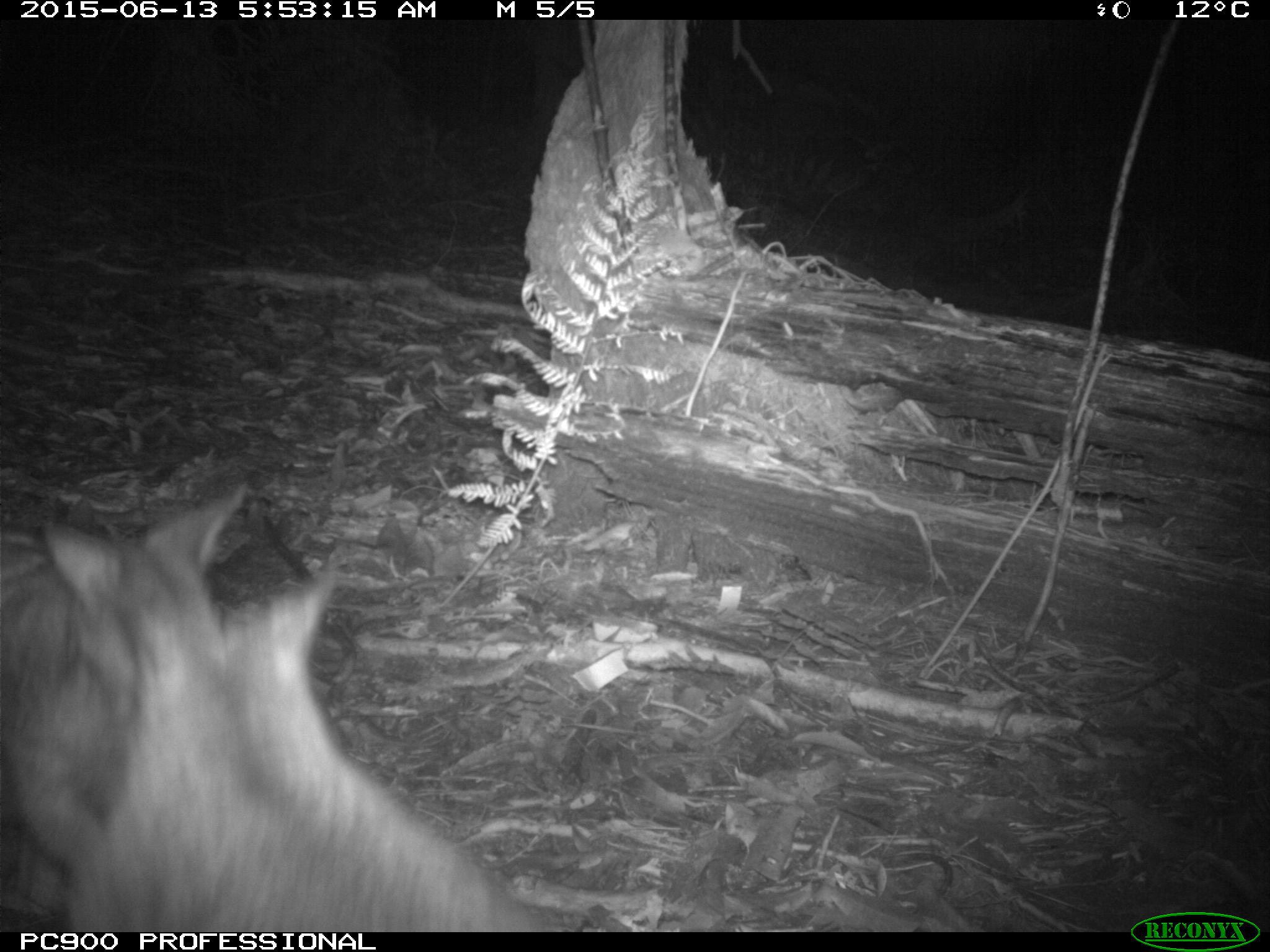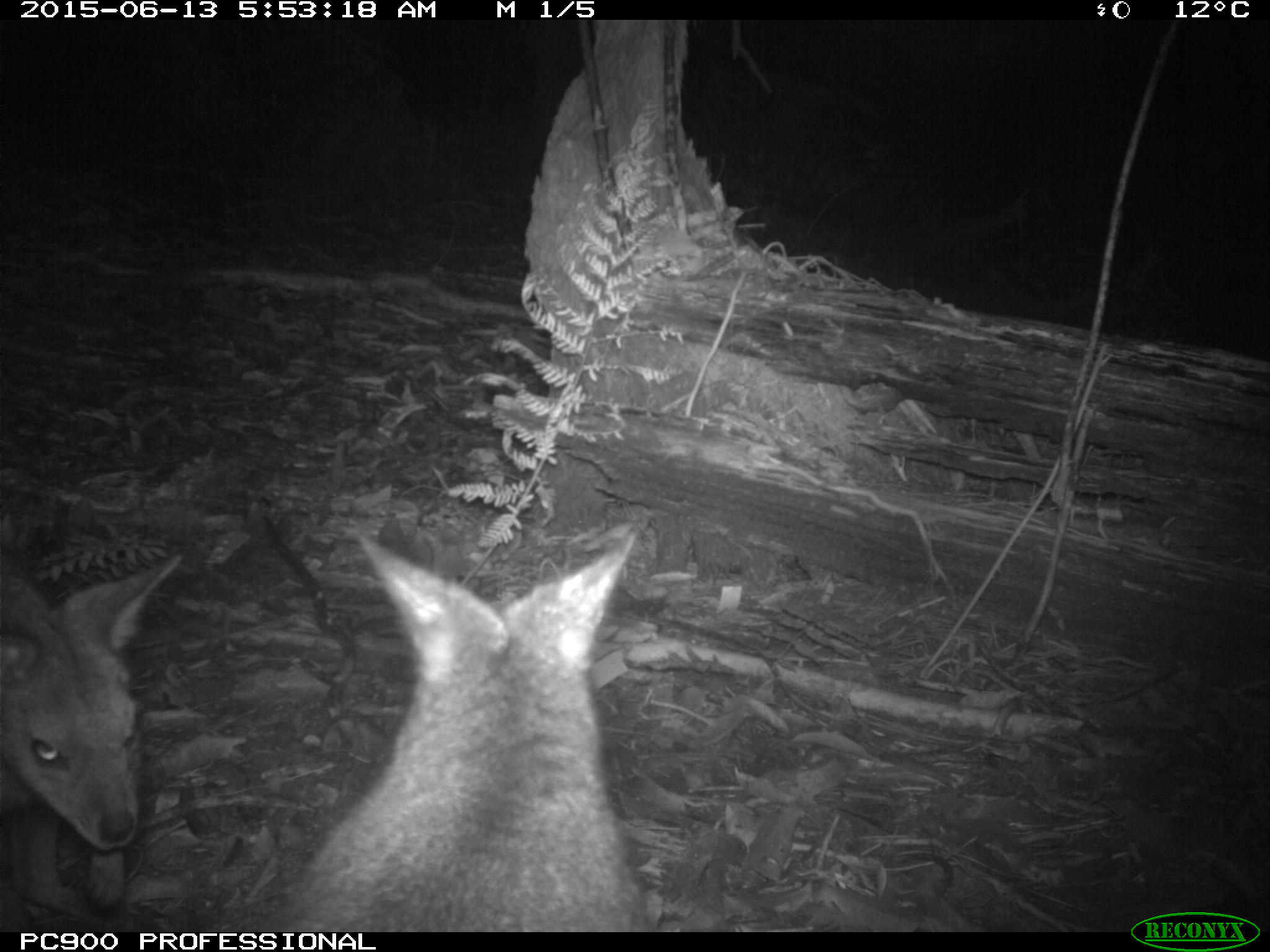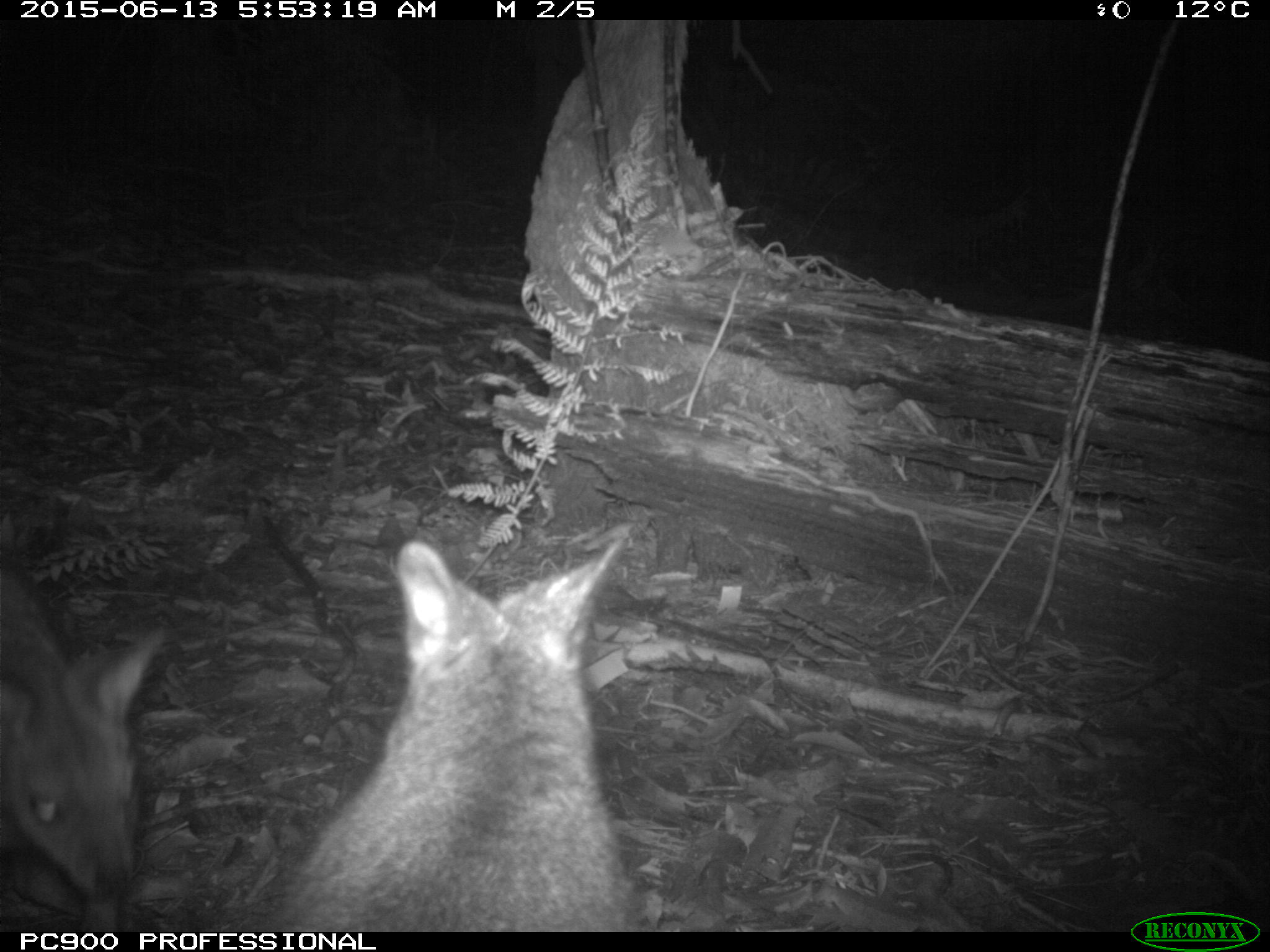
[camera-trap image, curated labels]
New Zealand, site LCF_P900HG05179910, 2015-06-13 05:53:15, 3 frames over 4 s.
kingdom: Animalia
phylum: Chordata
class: Mammalia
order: Diprotodontia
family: Macropodidae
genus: Notamacropus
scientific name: Notamacropus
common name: wallaby